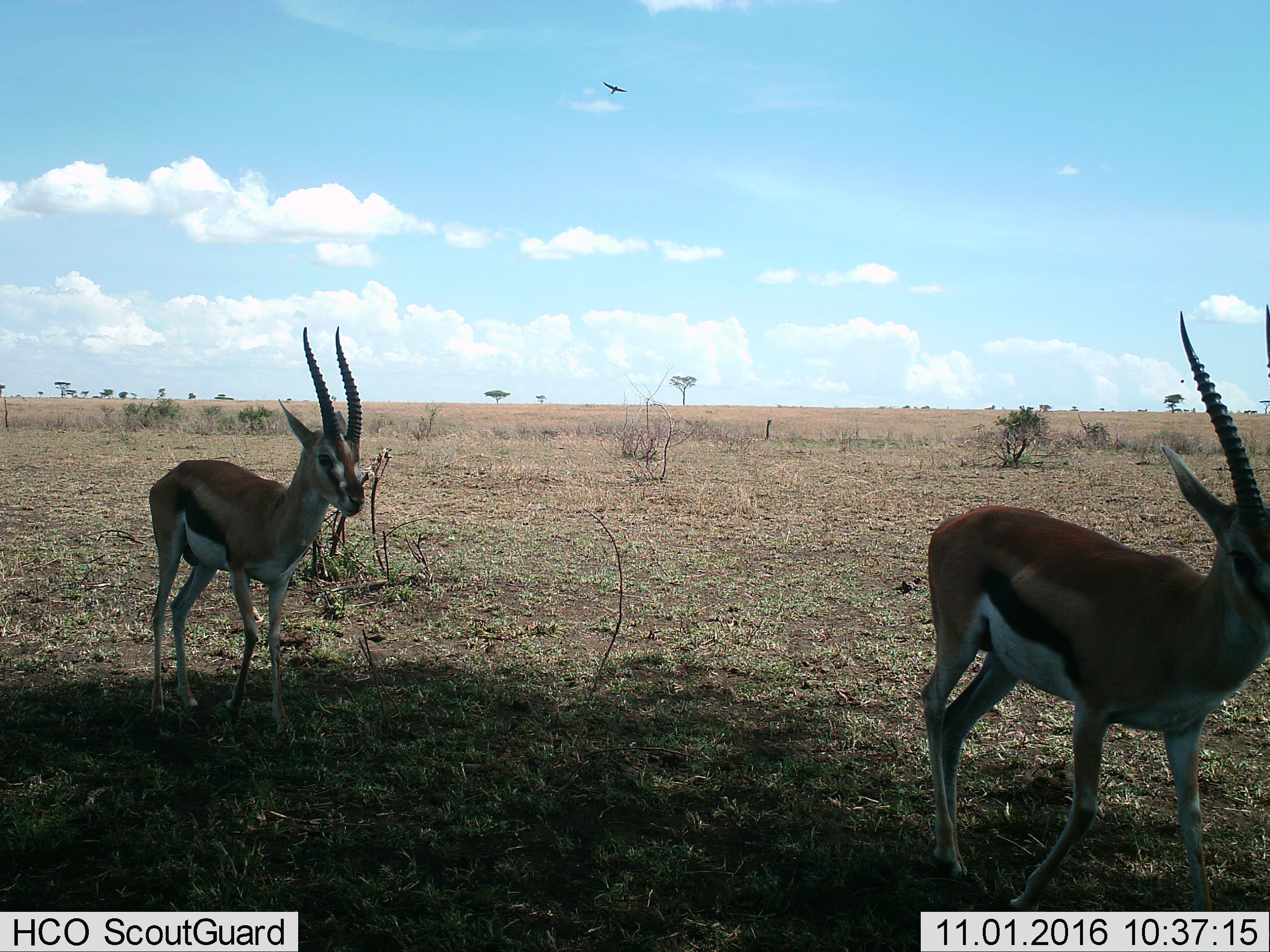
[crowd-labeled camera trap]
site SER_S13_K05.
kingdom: Animalia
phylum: Chordata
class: Mammalia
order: Artiodactyla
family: Bovidae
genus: Eudorcas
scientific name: Eudorcas thomsonii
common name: thomson's gazelle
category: gazellethomsons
Gazellethomsons (thomson's gazelle) (Eudorcas thomsonii), count 2. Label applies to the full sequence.